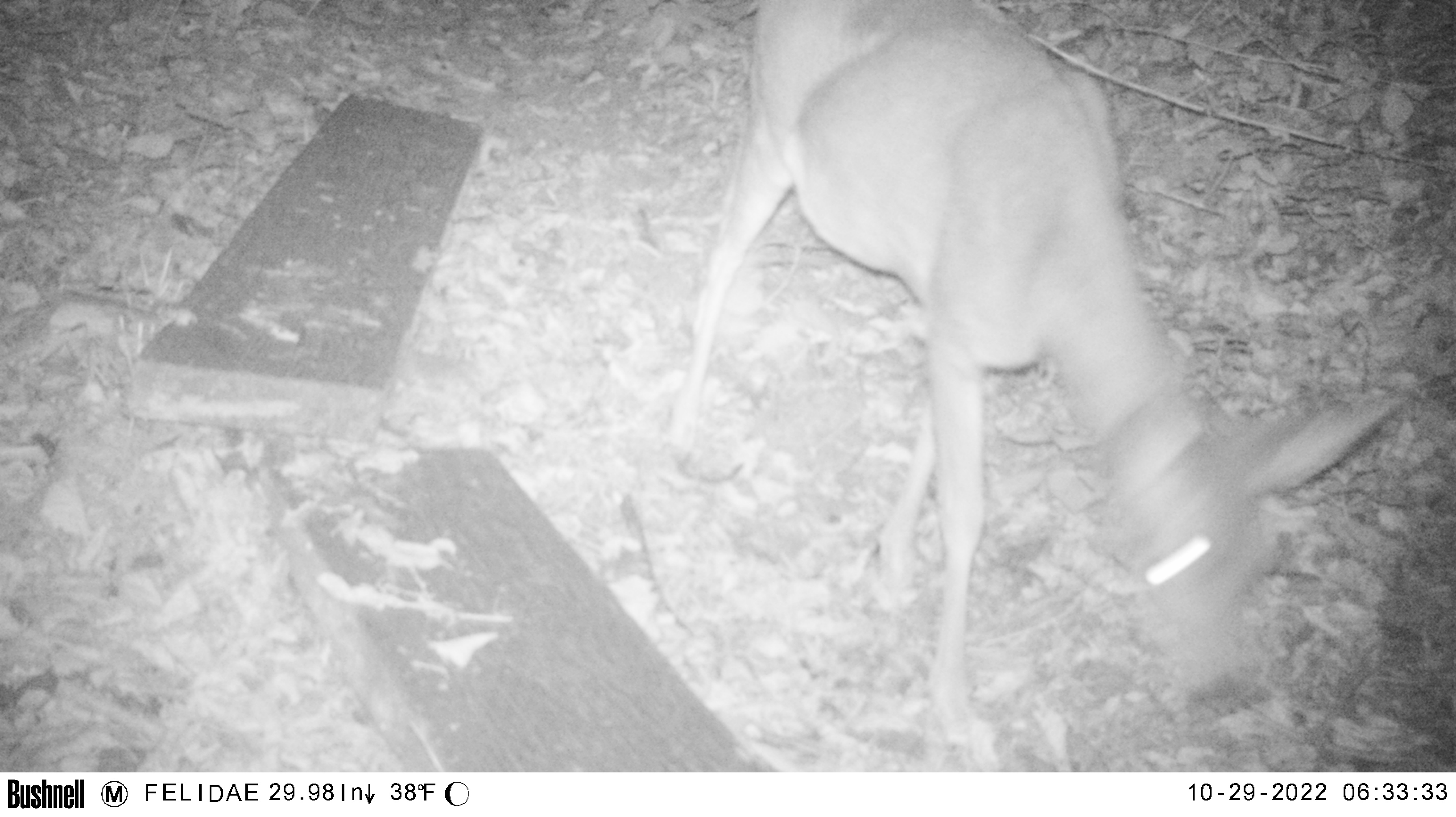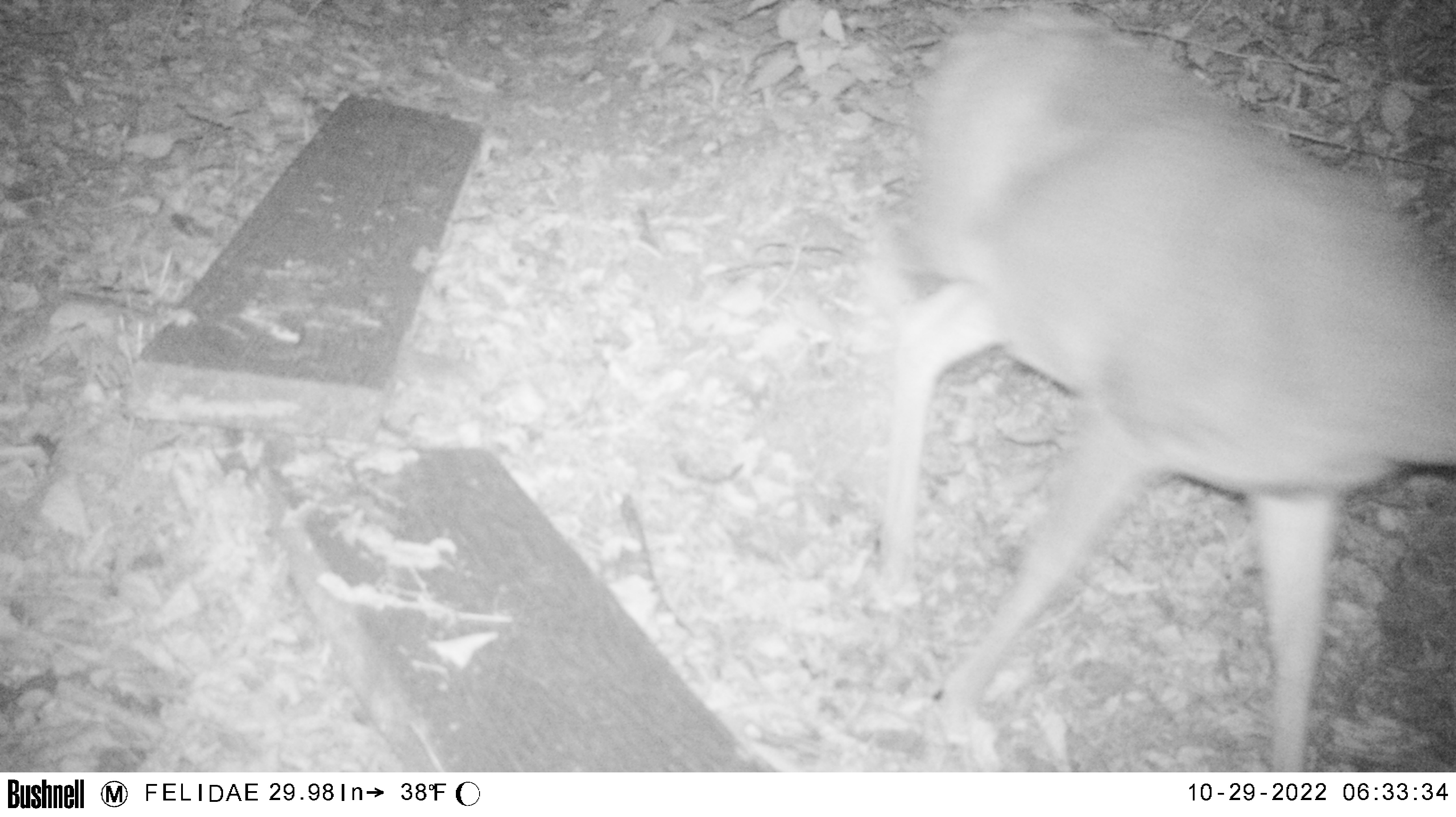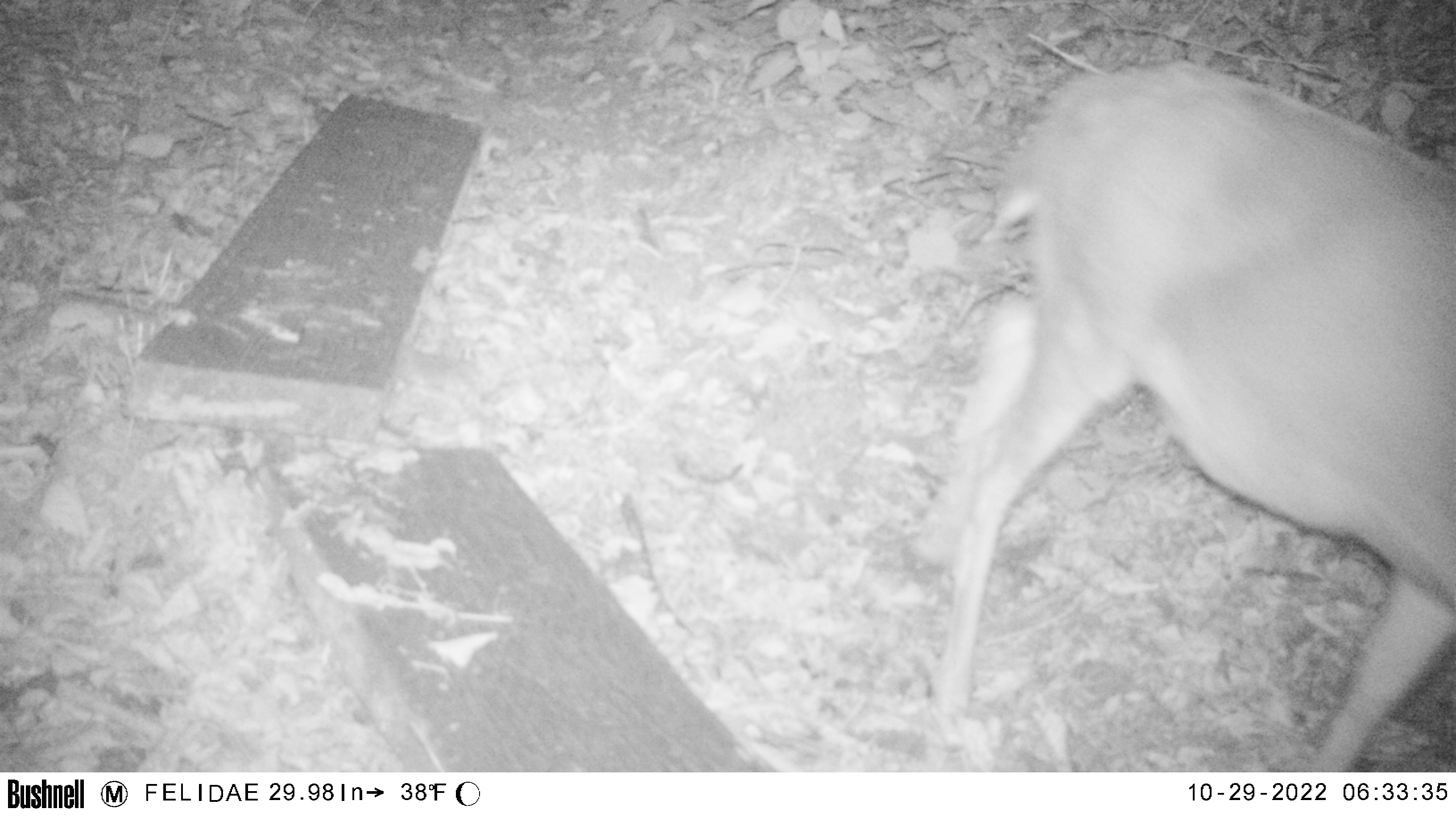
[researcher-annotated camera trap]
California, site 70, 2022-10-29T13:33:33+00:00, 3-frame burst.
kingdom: Animalia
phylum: Chordata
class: Mammalia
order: Artiodactyla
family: Cervidae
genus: Odocoileus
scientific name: Odocoileus hemionus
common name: mule deer